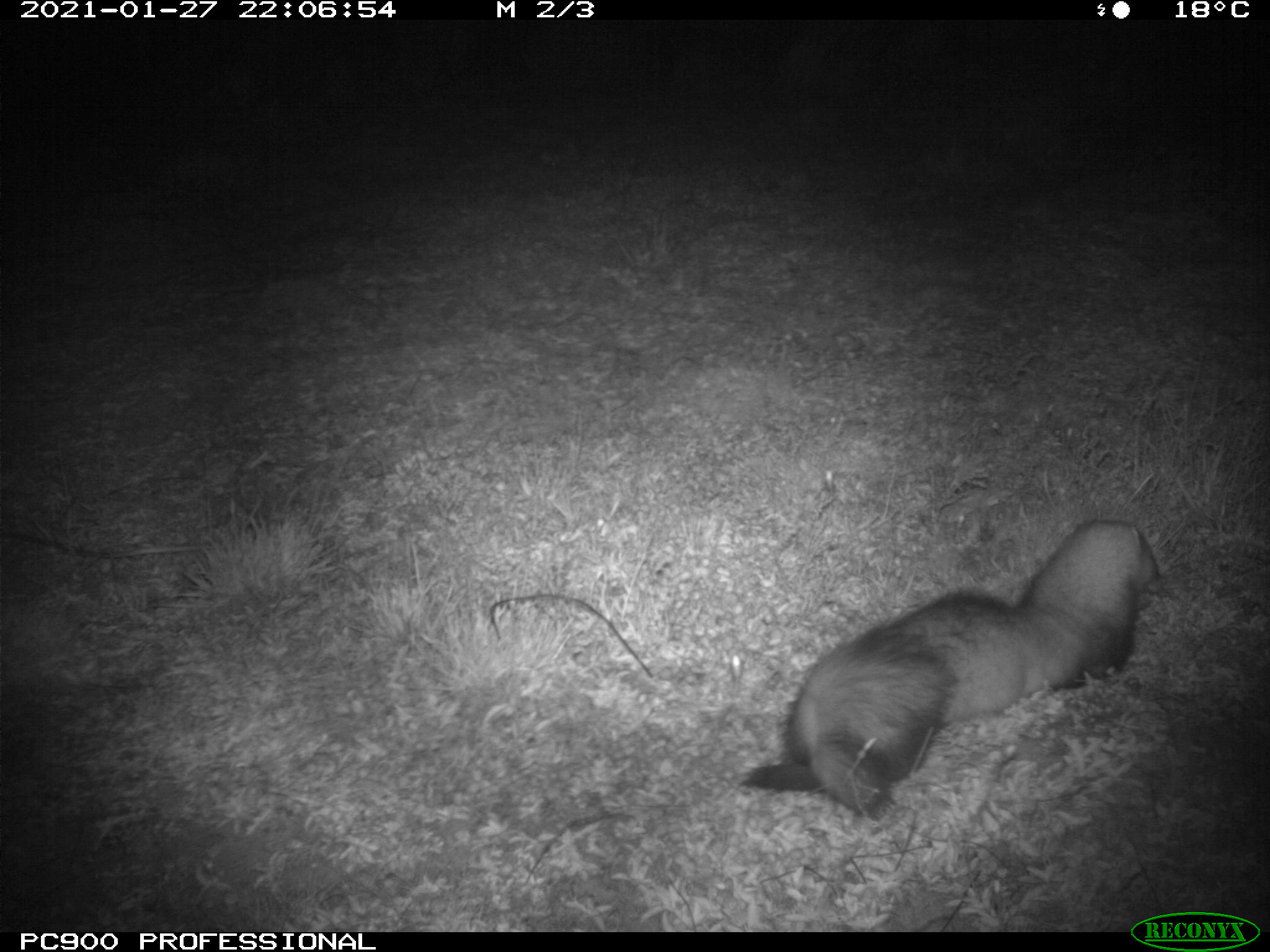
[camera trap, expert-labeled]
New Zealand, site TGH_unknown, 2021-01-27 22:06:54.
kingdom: Animalia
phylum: Chordata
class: Mammalia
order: Carnivora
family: Mustelidae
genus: Mustela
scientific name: Mustela furo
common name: ferret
Ferret (Mustela furo).